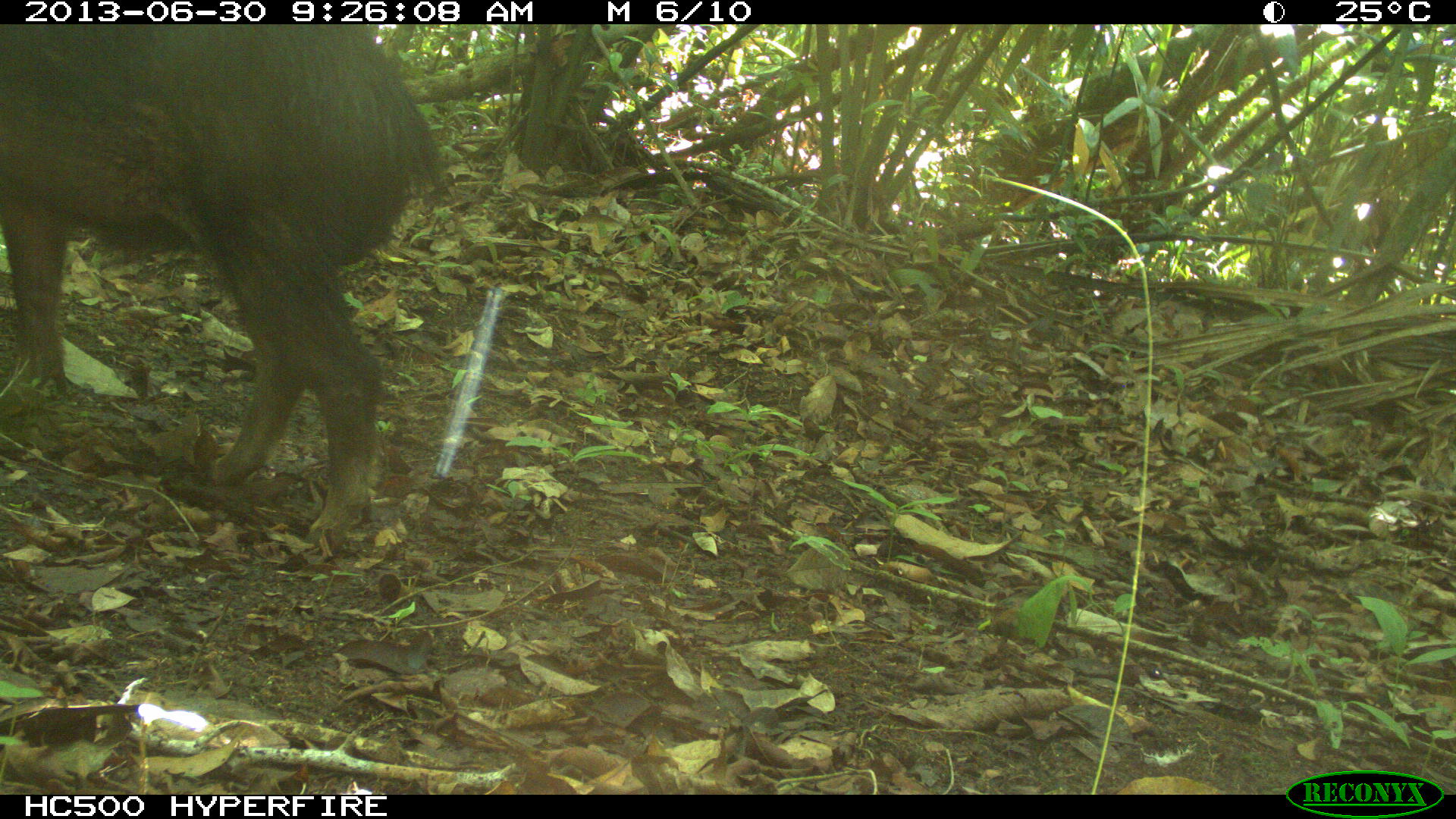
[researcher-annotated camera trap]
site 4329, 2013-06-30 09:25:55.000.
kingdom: Animalia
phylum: Chordata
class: Mammalia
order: Artiodactyla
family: Tayassuidae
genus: Tayassu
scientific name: Tayassu pecari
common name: white-lipped peccary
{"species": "Tayassu pecari (white-lipped peccary)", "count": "3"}